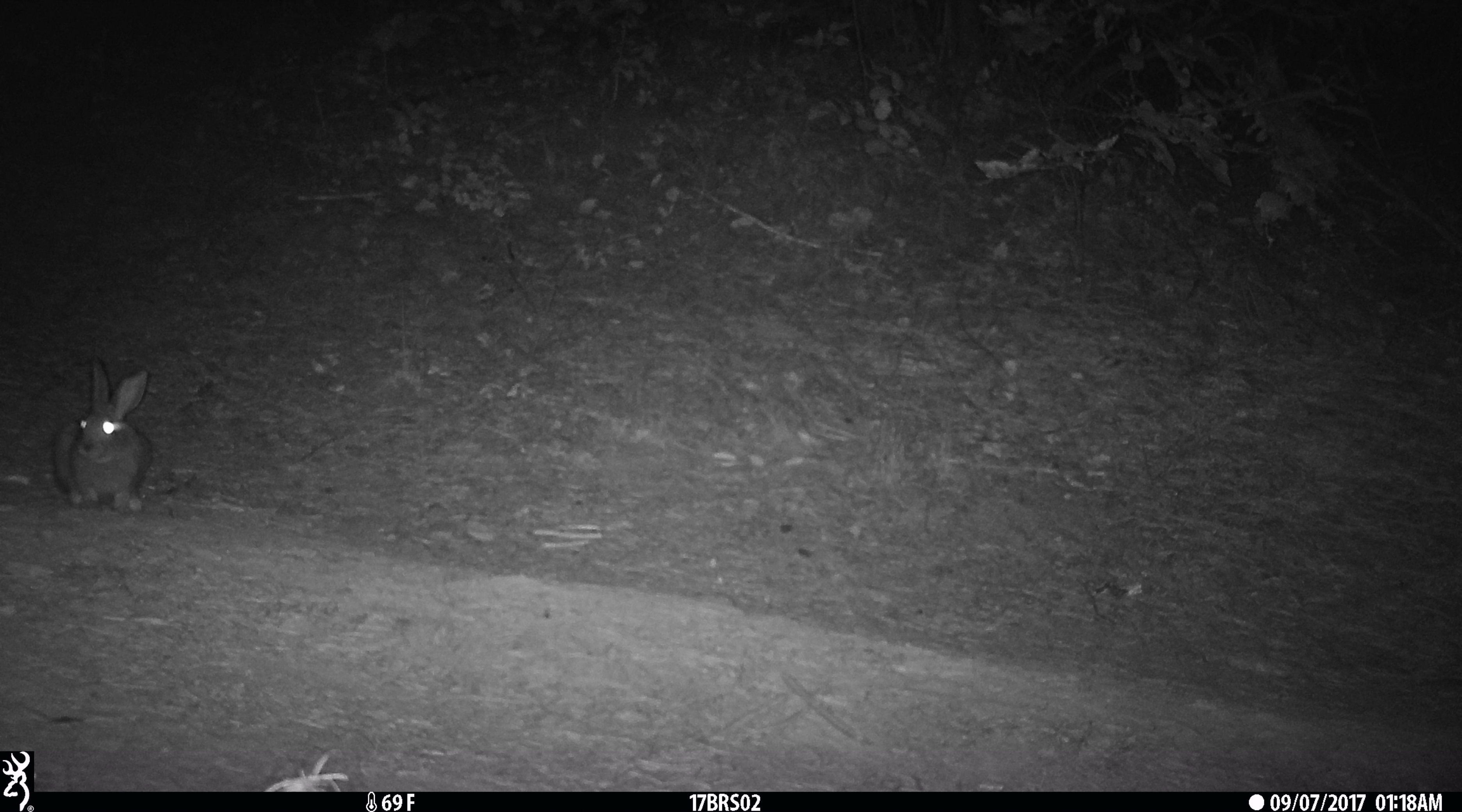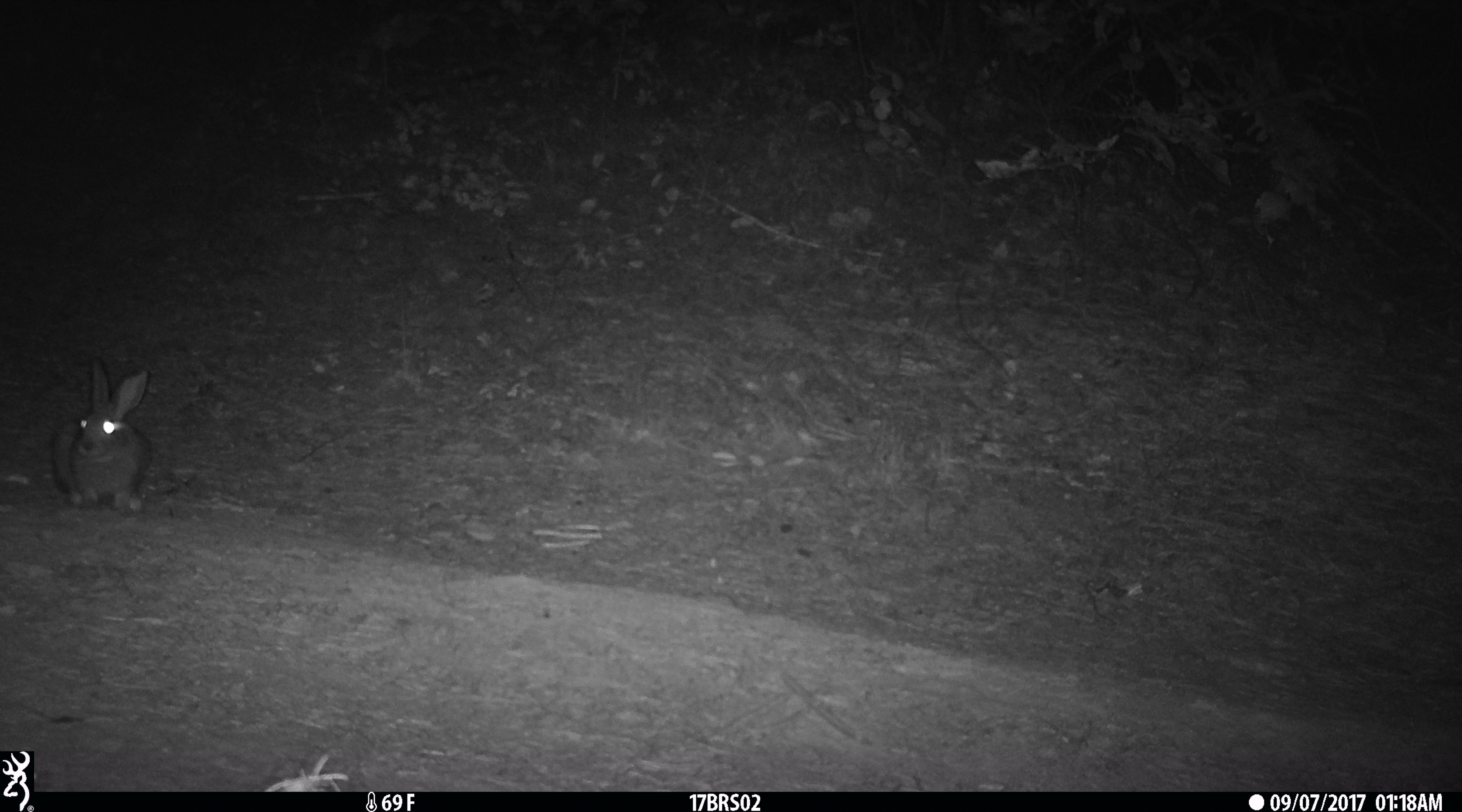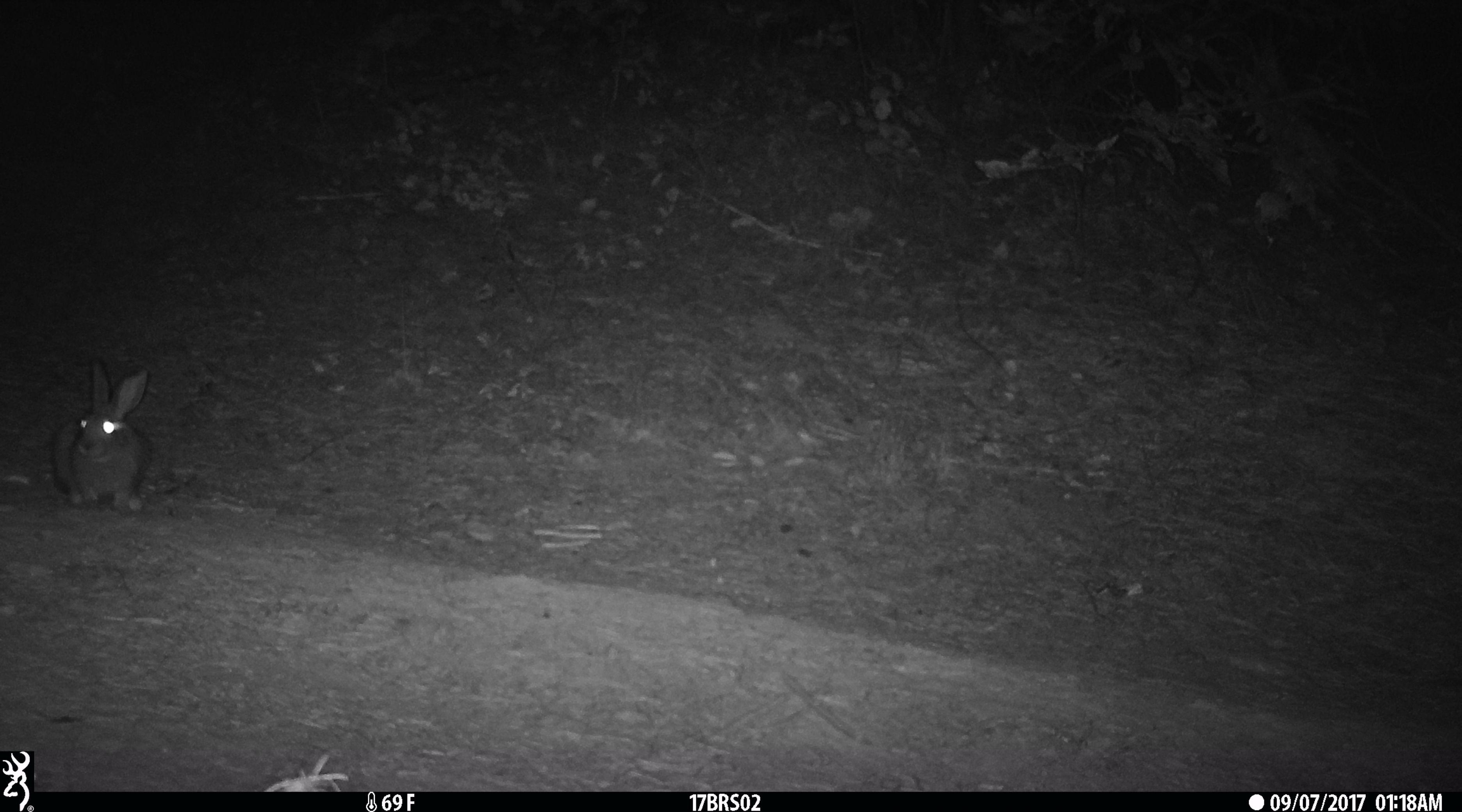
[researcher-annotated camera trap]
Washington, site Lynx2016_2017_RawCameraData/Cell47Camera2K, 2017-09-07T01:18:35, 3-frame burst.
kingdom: Animalia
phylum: Chordata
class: Mammalia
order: Lagomorpha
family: Leporidae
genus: Lepus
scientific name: Lepus americanus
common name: snowshoe hare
Lepus americanus (snowshoe hare). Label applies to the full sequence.